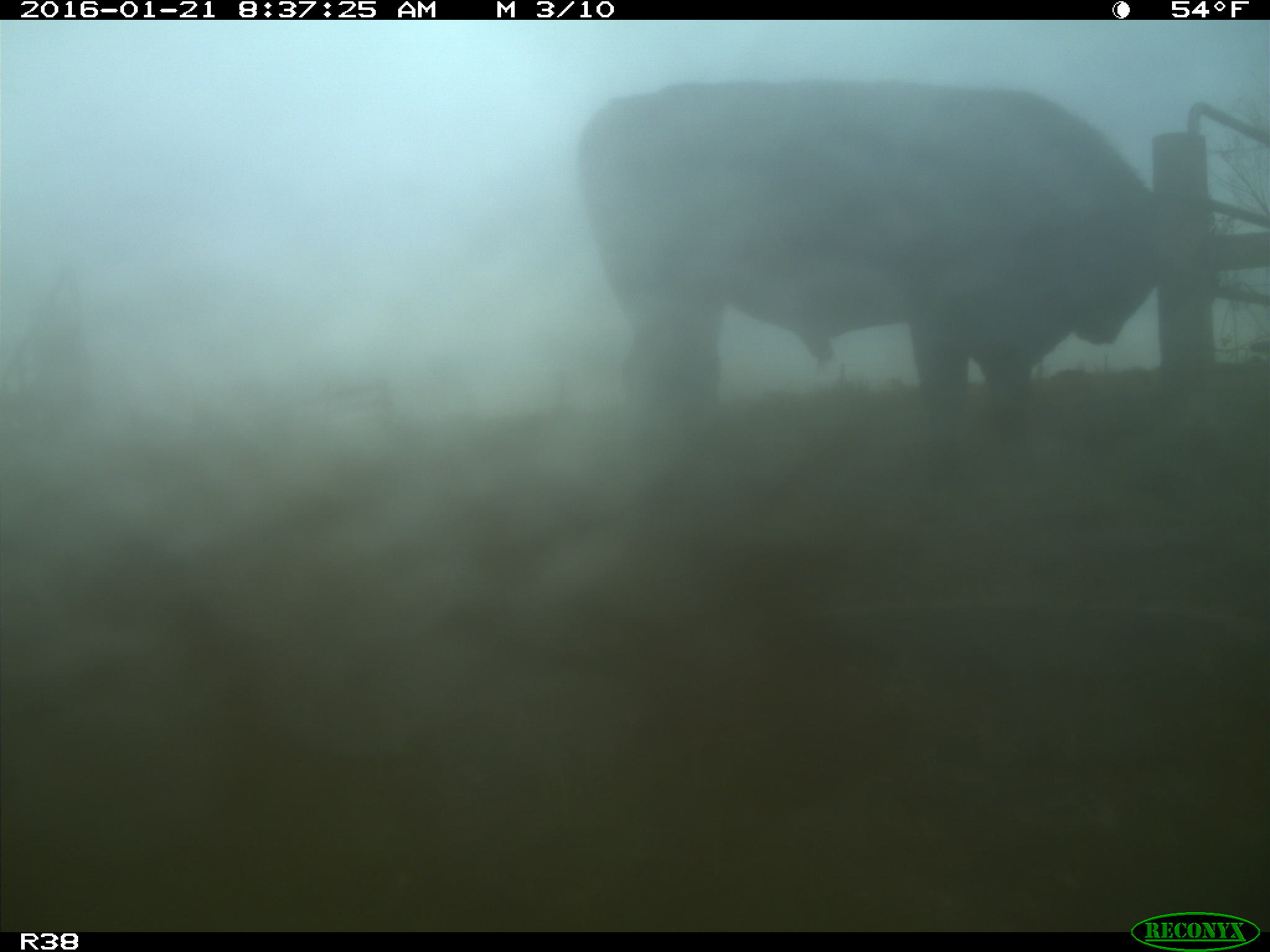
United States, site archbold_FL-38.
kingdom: Animalia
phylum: Chordata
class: Mammalia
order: Artiodactyla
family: Bovidae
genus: Bos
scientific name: Bos taurus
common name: domestic cow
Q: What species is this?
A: Bos taurus (domestic cow).